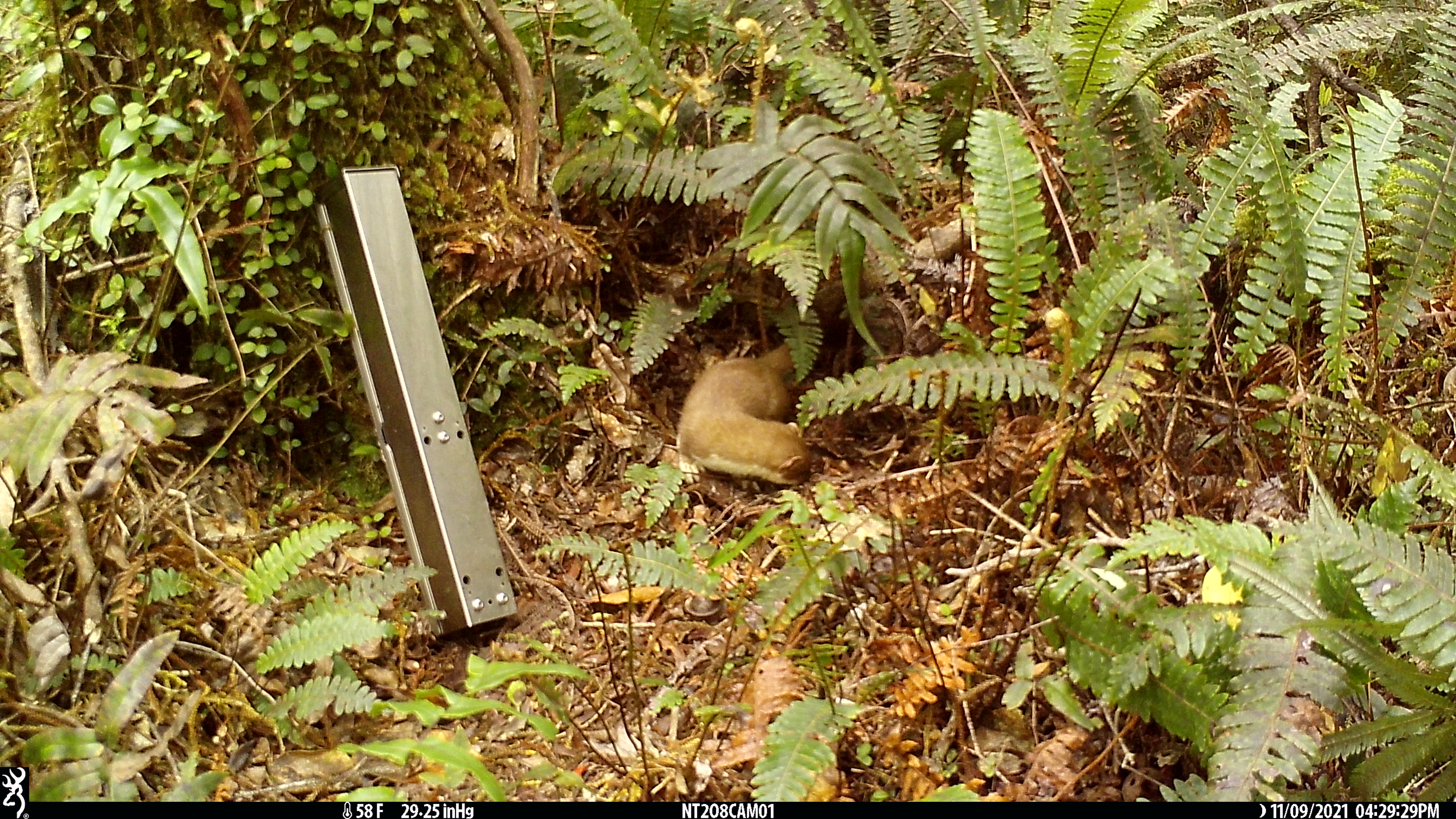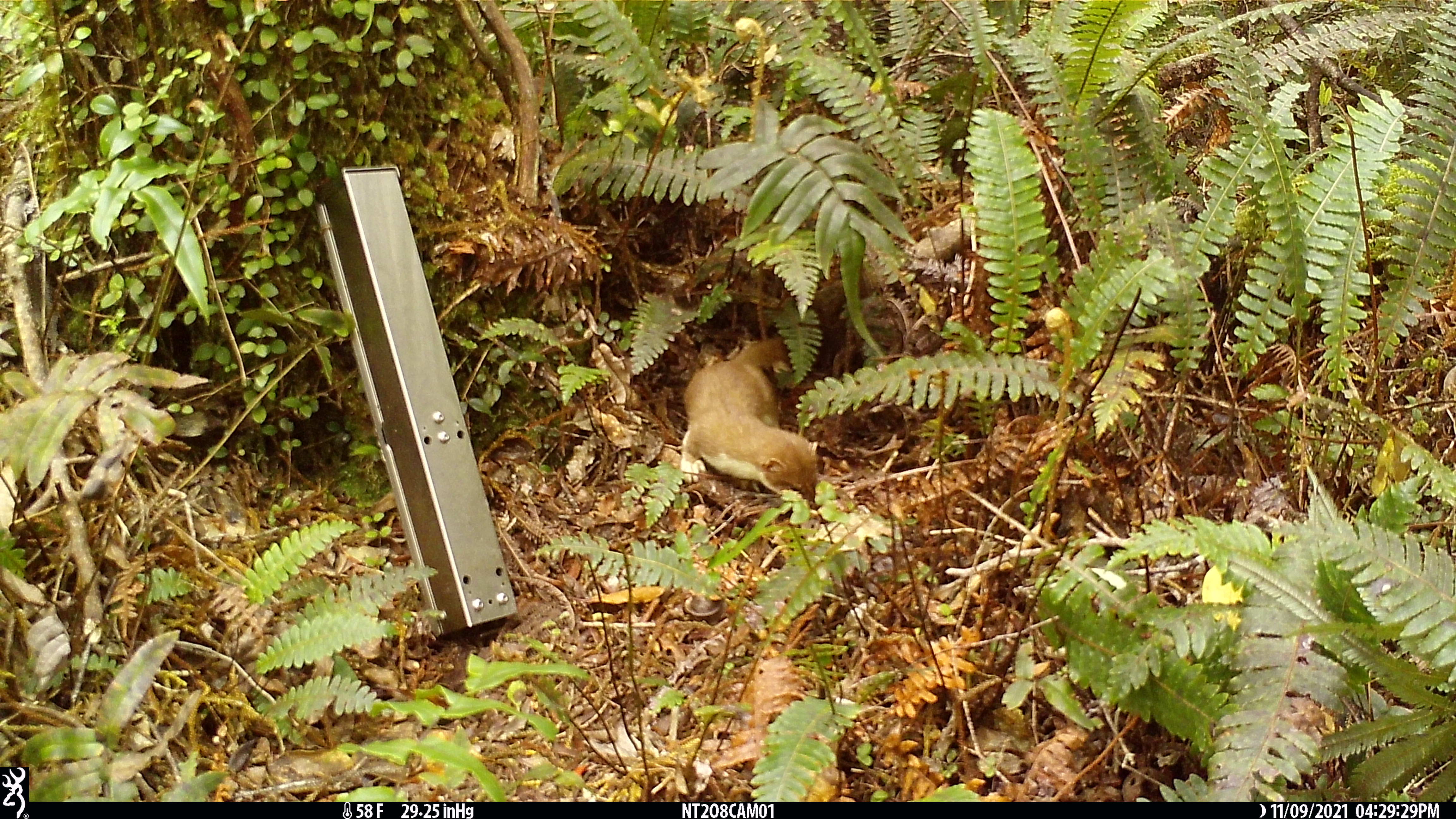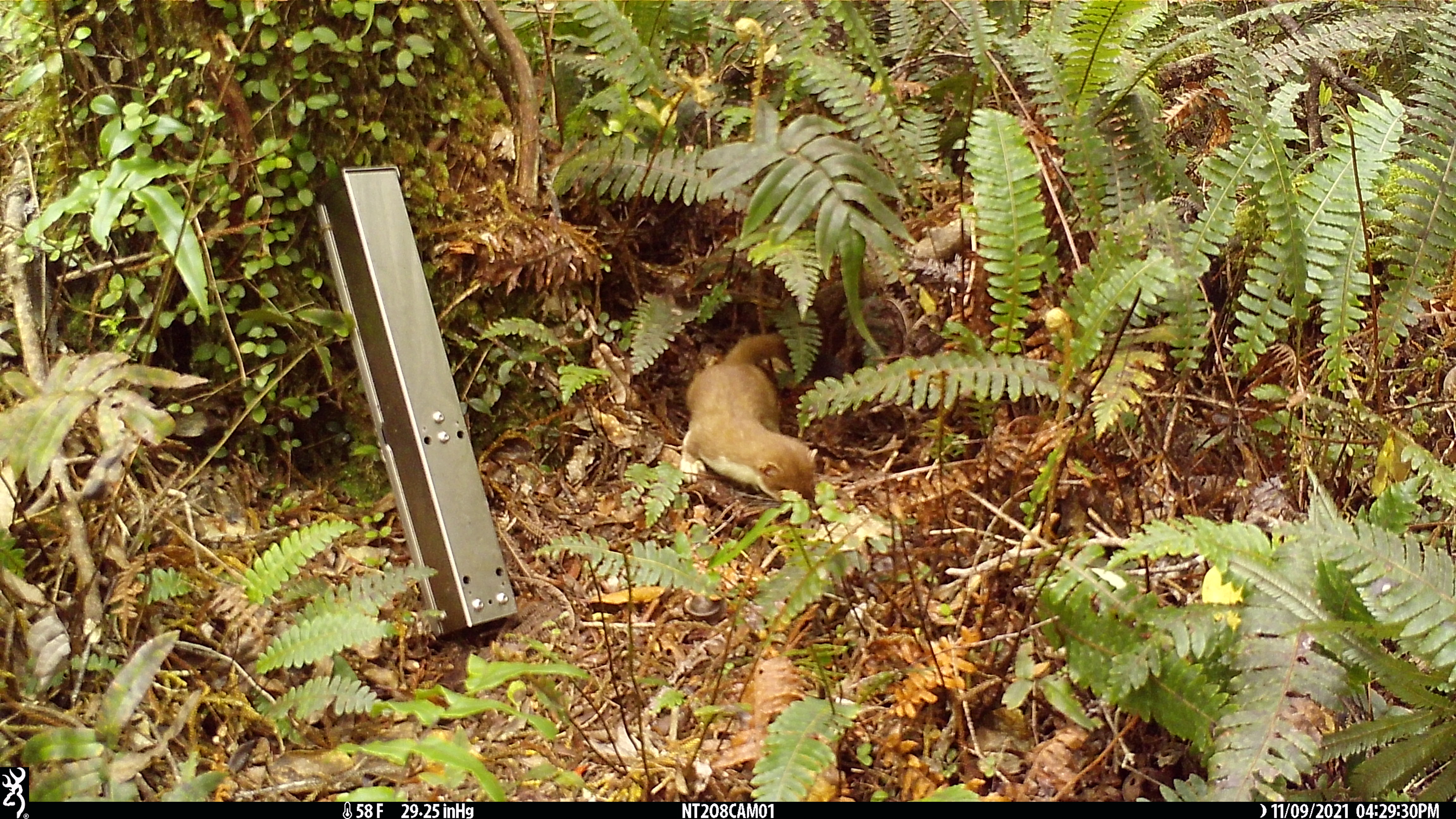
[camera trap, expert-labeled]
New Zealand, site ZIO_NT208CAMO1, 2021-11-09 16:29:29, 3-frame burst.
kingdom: Animalia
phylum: Chordata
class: Mammalia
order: Carnivora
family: Mustelidae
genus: Mustela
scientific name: Mustela erminea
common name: stoat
Stoat (Mustela erminea).